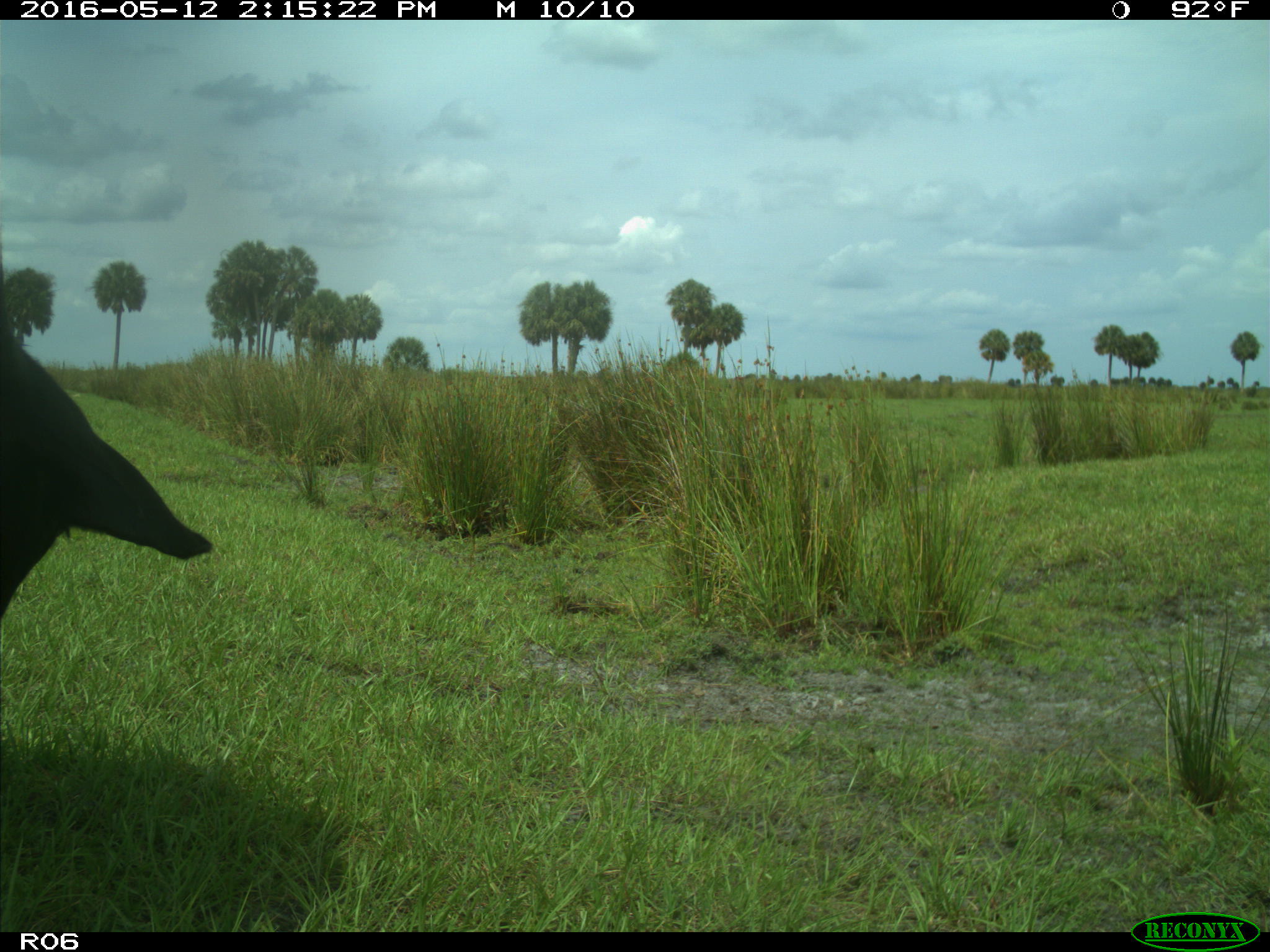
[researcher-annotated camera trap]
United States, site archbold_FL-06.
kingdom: Animalia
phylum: Chordata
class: Mammalia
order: Artiodactyla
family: Bovidae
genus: Bos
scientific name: Bos taurus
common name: domestic cow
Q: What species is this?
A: Bos taurus (domestic cow).